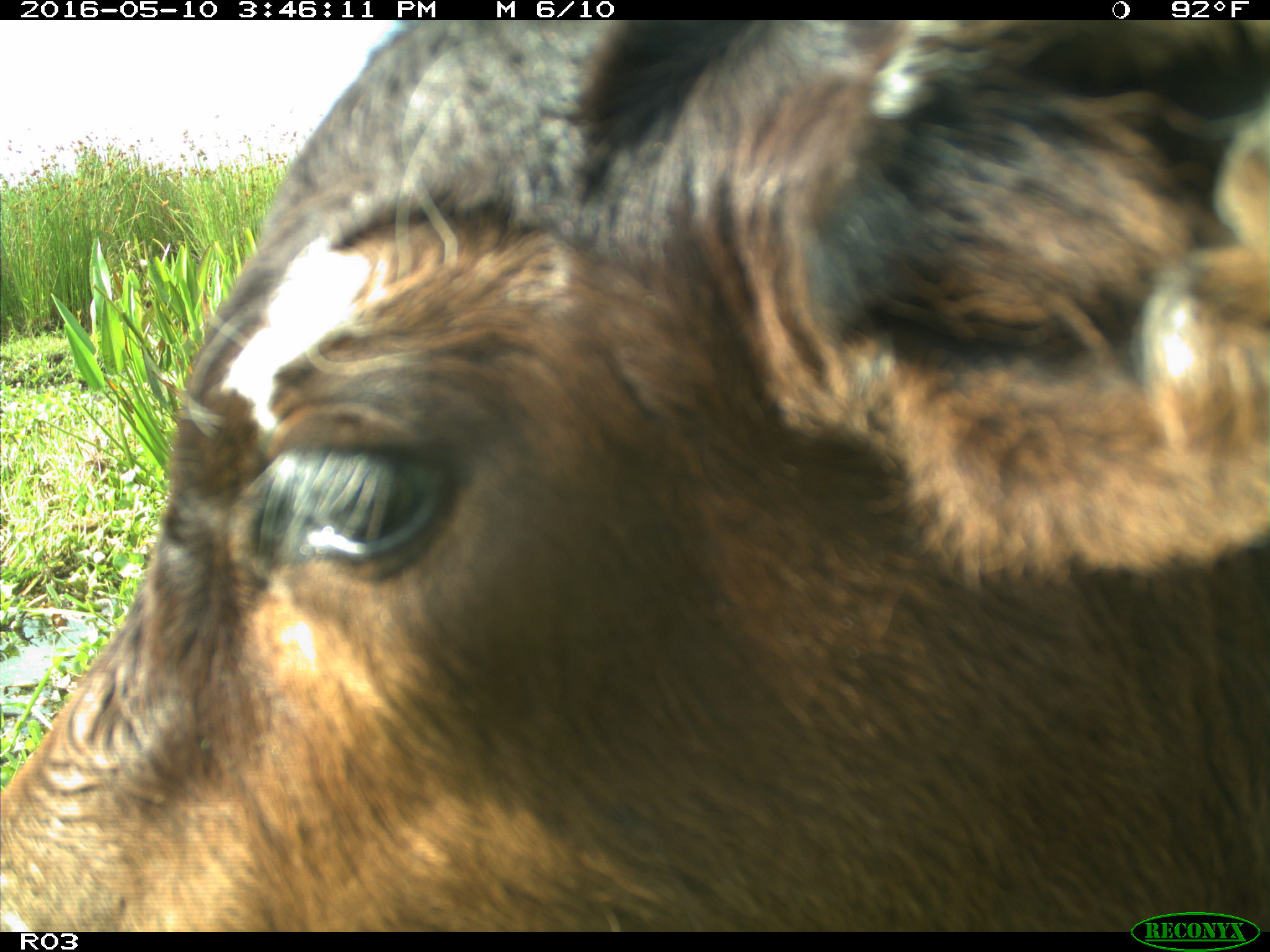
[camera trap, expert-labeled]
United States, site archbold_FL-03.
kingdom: Animalia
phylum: Chordata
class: Mammalia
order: Artiodactyla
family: Bovidae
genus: Bos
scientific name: Bos taurus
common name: domestic cow